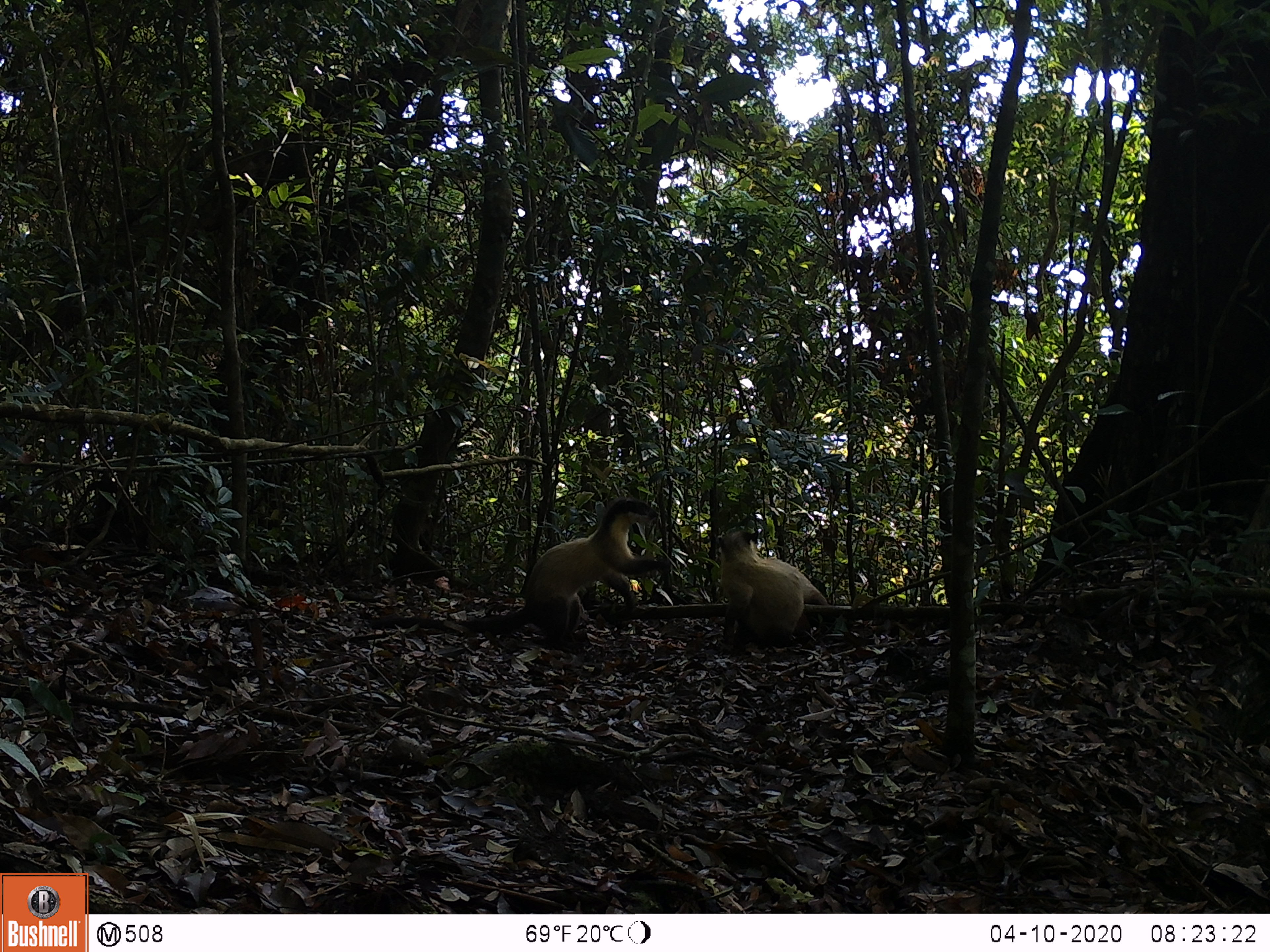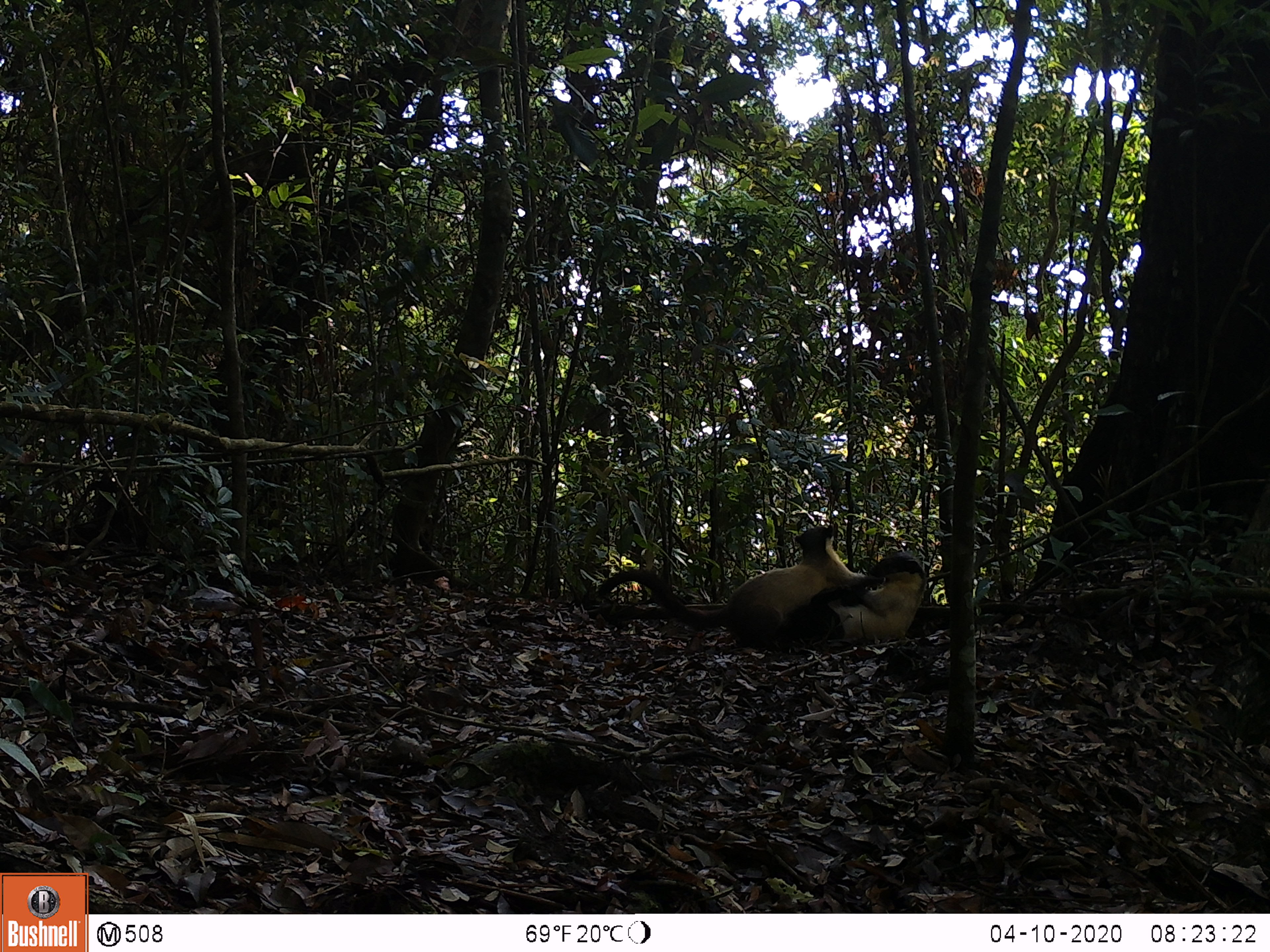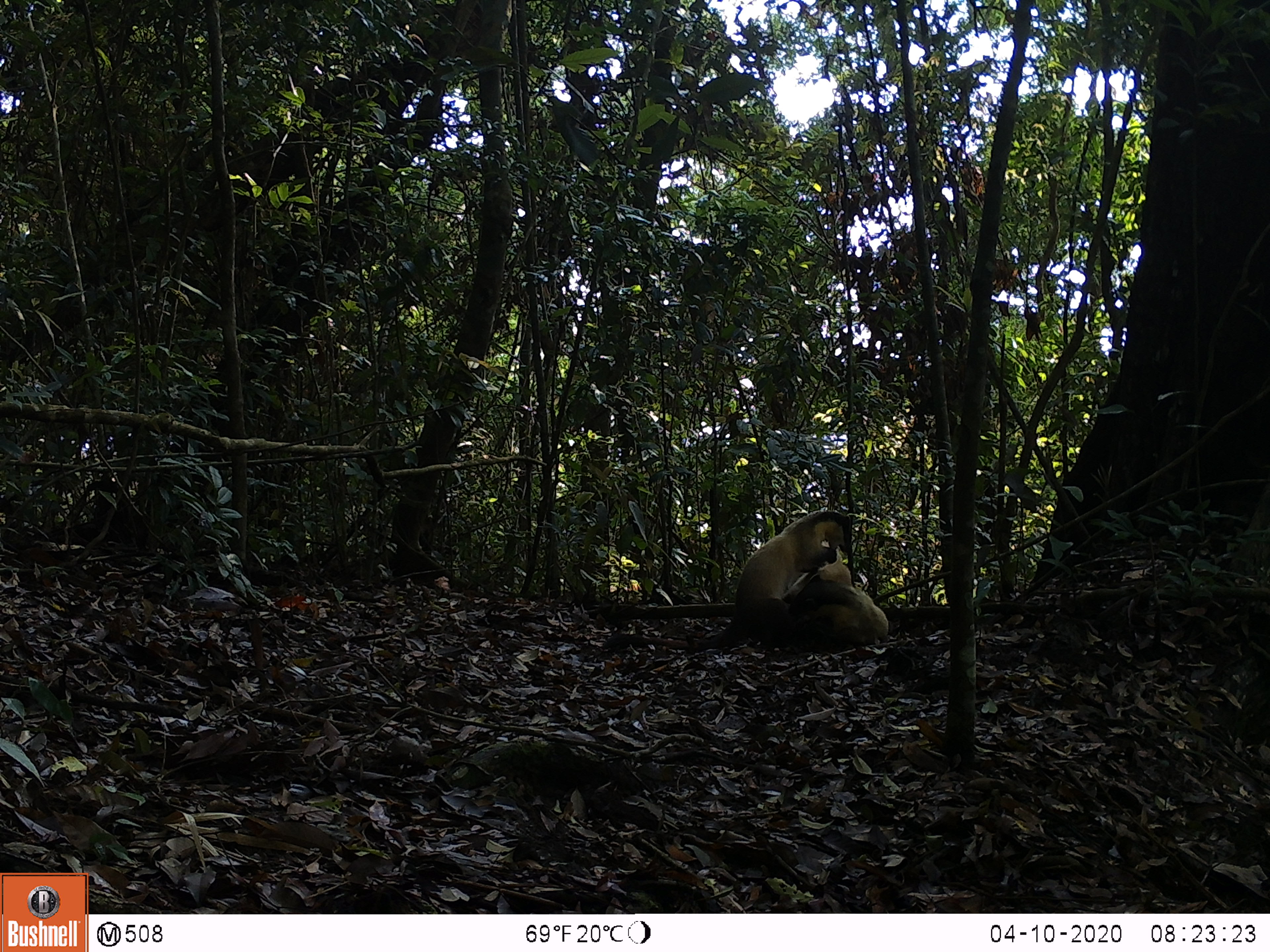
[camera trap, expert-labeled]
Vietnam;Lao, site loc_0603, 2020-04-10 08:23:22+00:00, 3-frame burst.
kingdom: Animalia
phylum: Chordata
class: Mammalia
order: Carnivora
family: Mustelidae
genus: Martes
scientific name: Martes flavigula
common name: yellow-throated marten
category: yellow throated marten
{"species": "yellow throated marten (yellow-throated marten) (Martes flavigula)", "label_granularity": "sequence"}